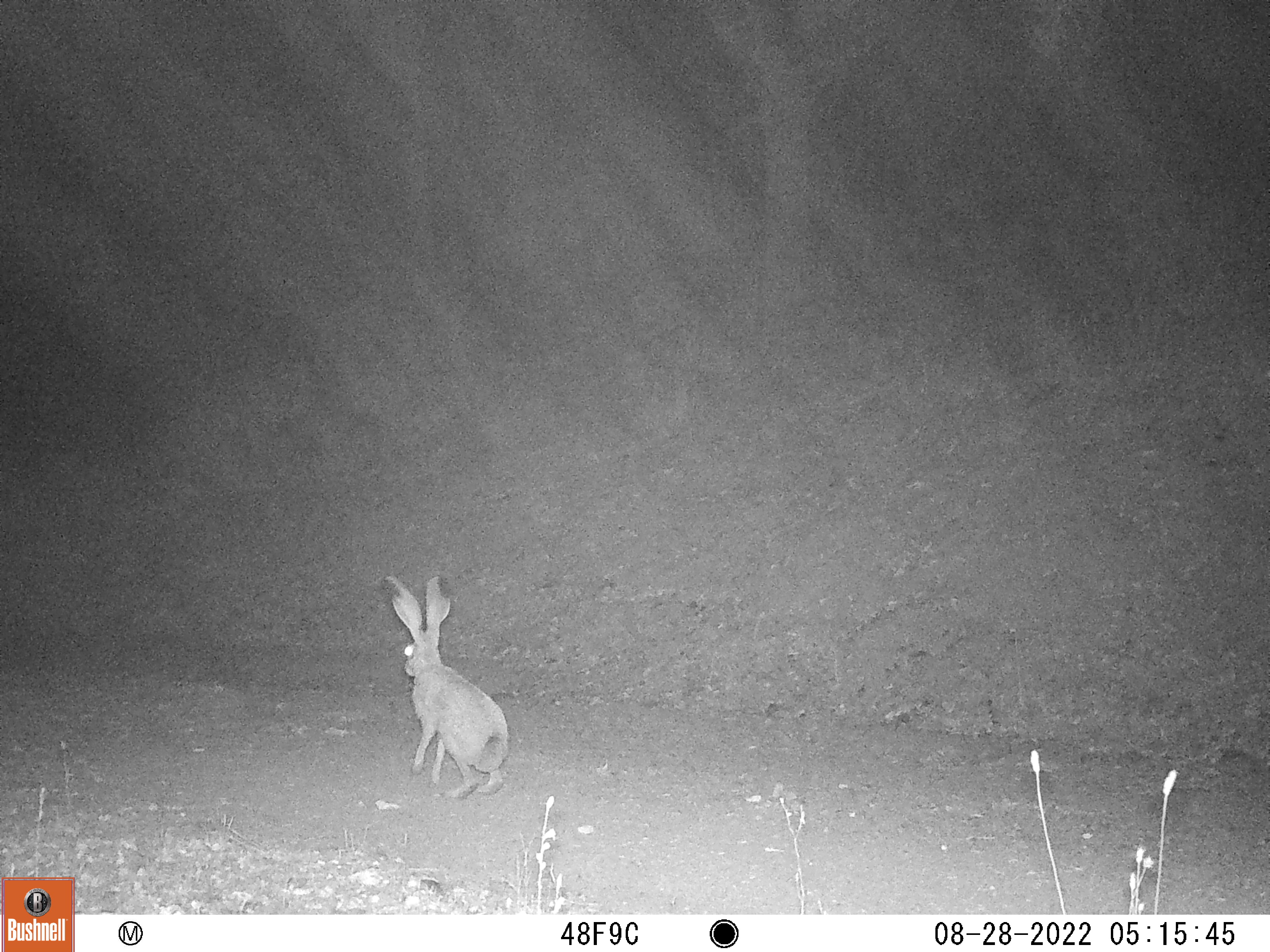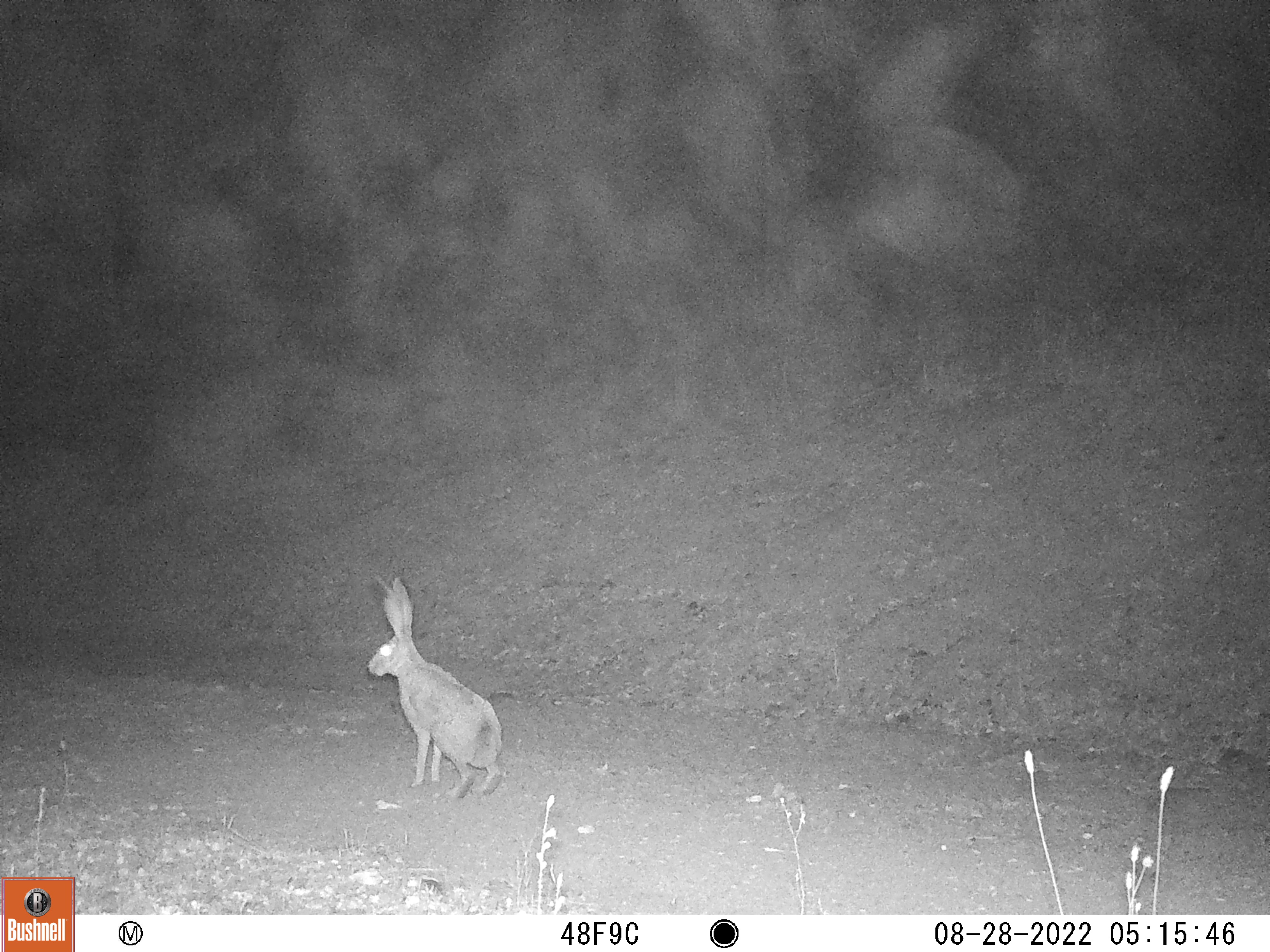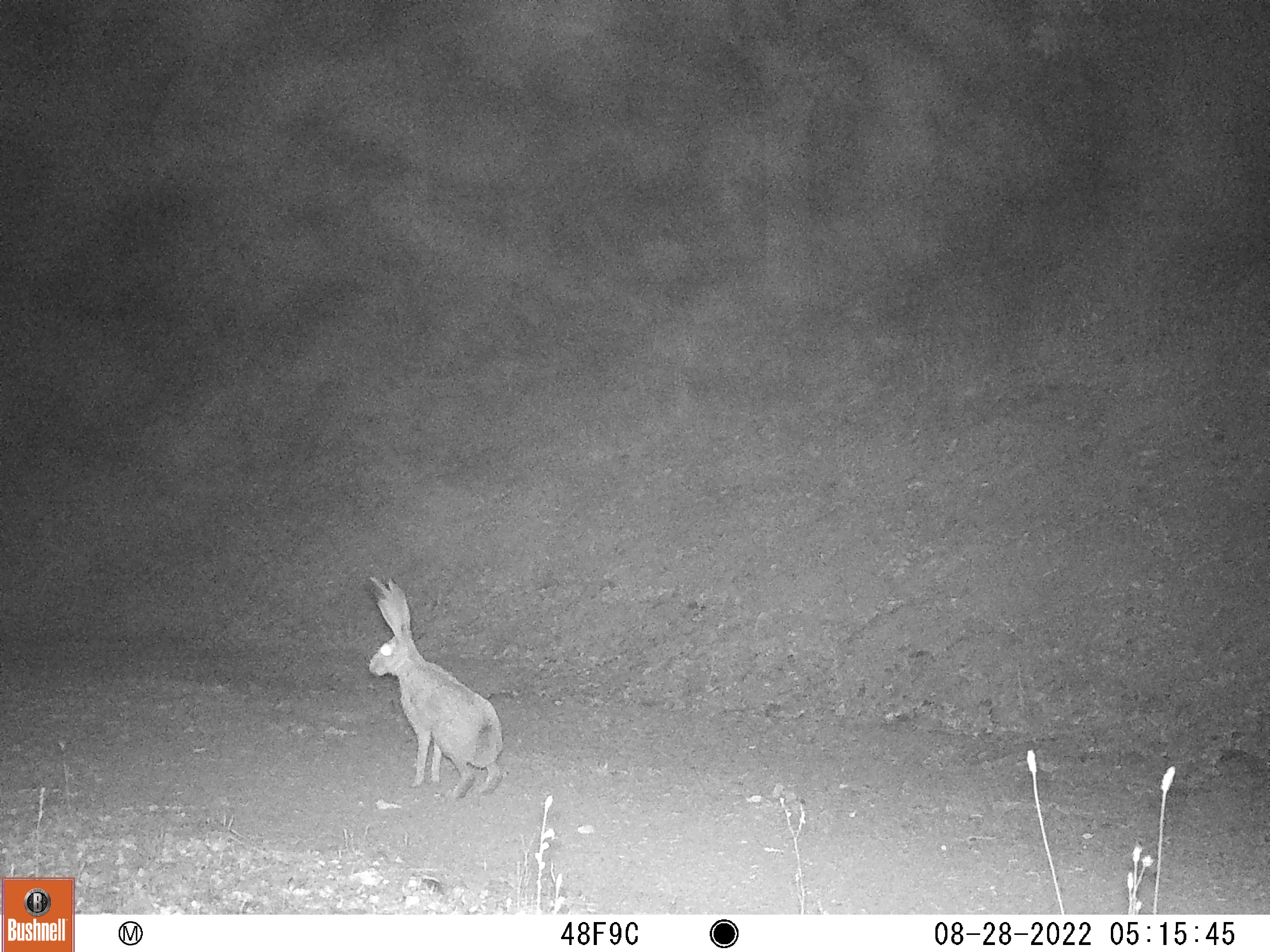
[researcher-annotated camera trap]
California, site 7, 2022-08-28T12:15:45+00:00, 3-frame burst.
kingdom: Animalia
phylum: Chordata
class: Mammalia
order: Lagomorpha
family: Leporidae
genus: Lepus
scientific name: Lepus californicus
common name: black-tailed jackrabbit